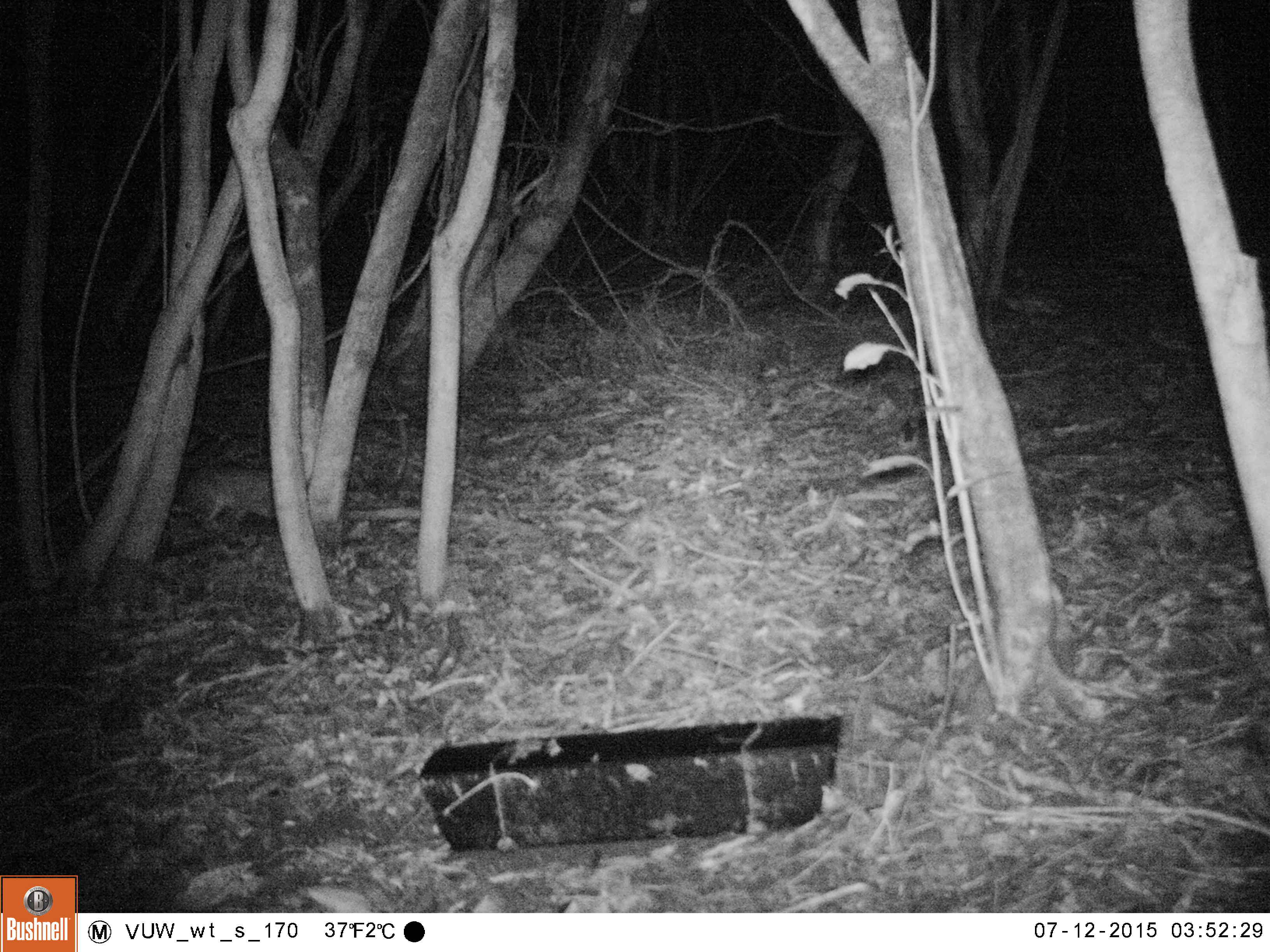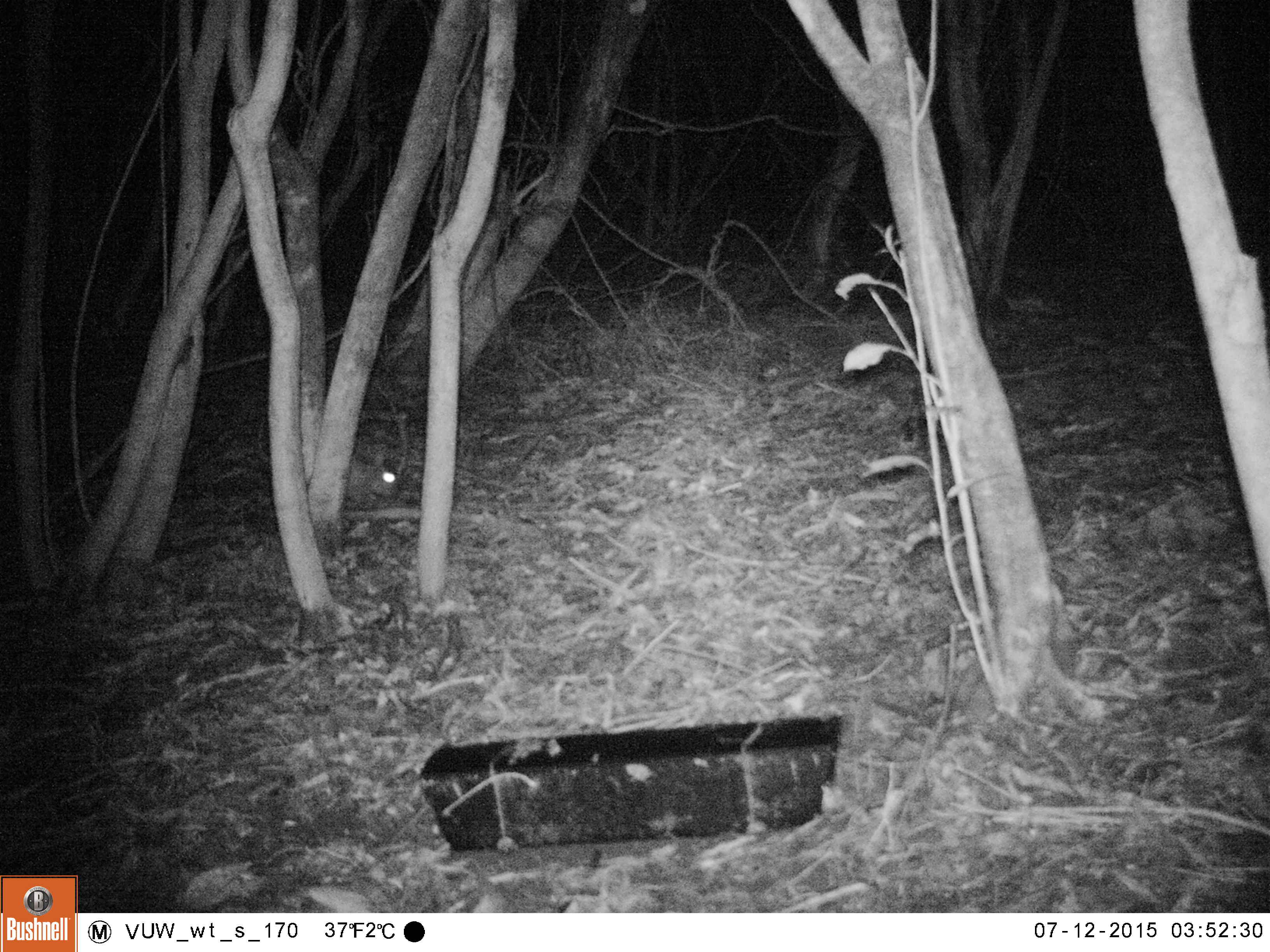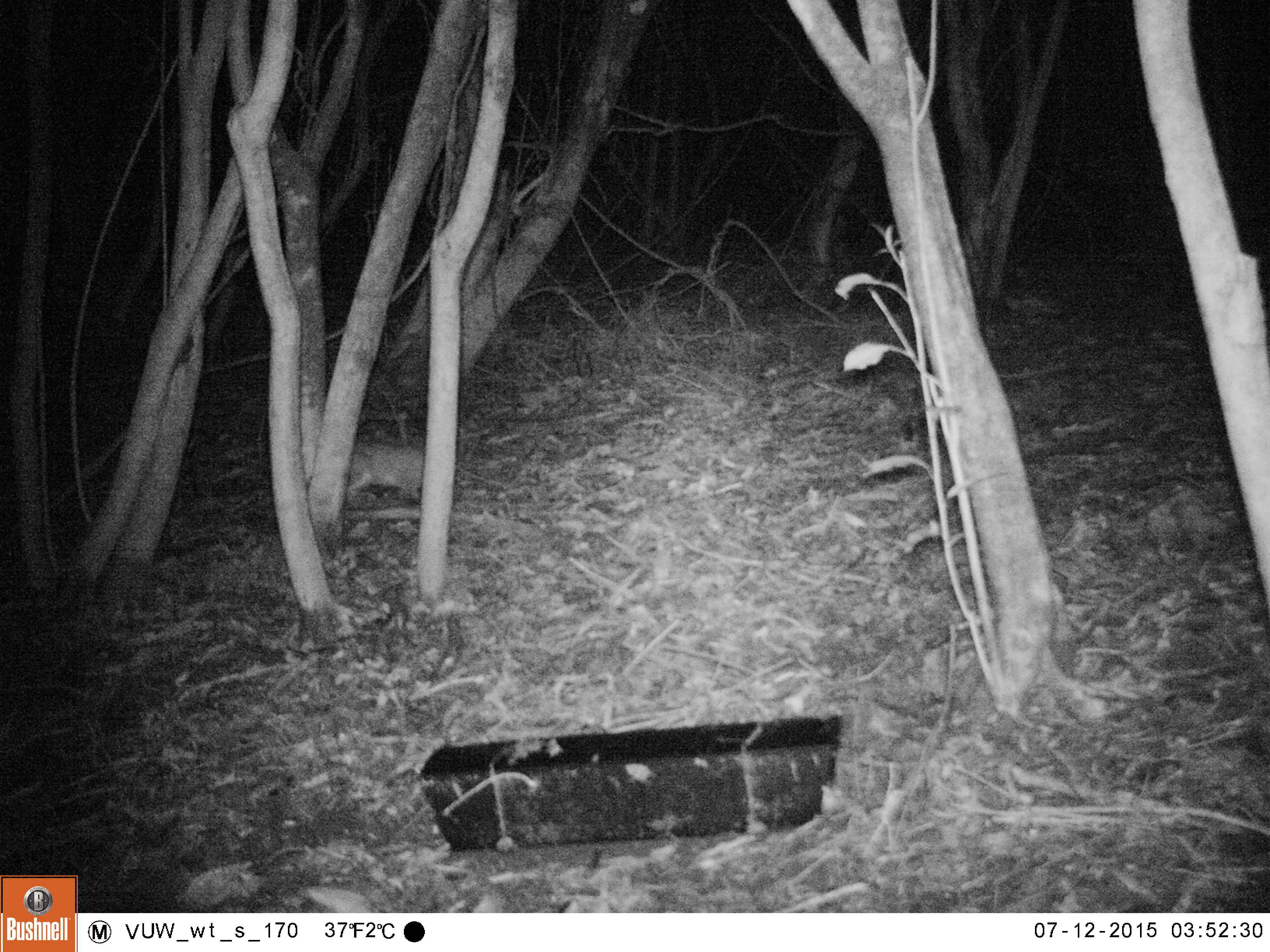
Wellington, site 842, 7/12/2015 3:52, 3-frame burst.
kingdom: Animalia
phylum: Chordata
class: Mammalia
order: Lagomorpha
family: Leporidae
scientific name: Leporidae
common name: rabbit